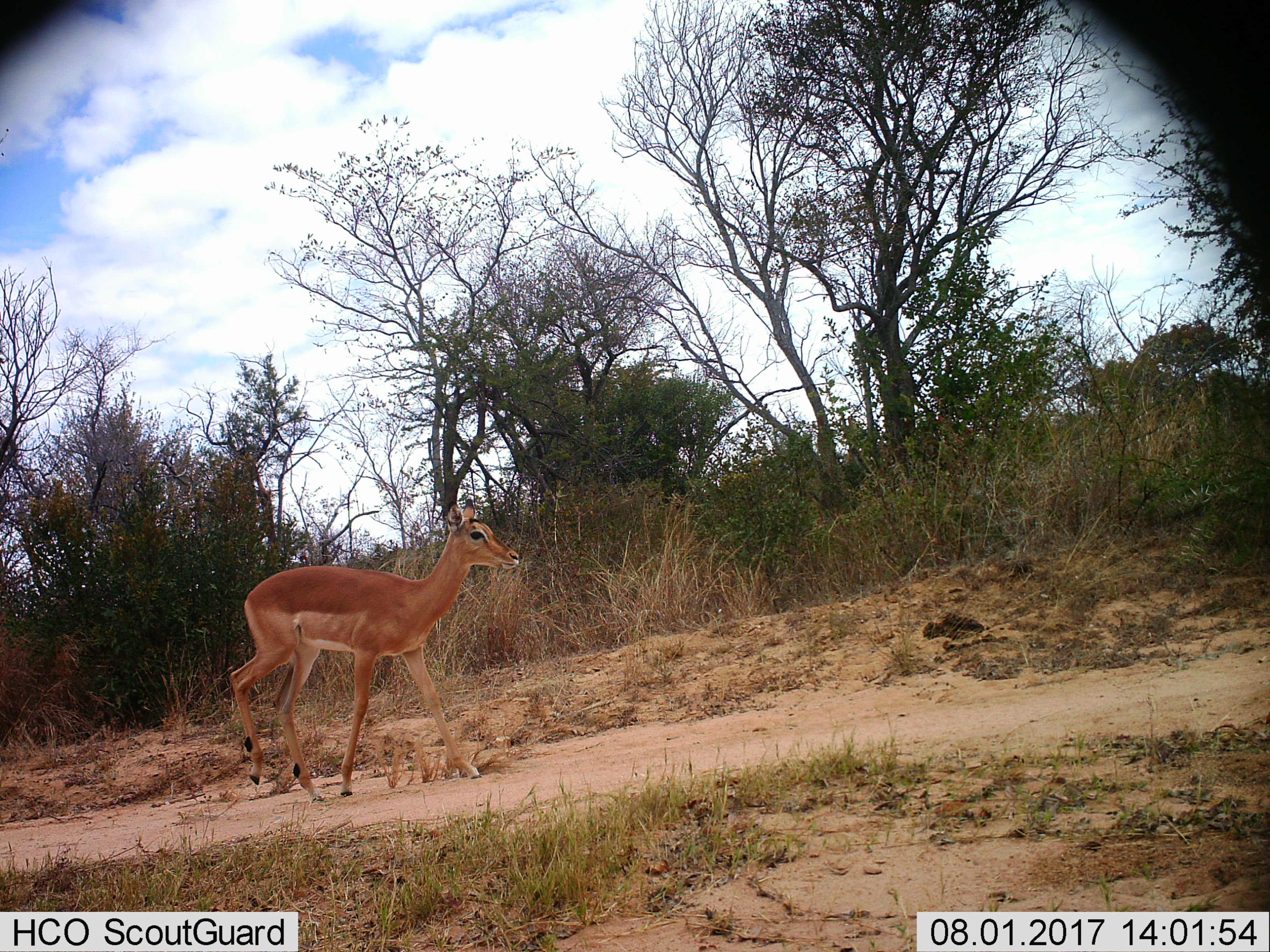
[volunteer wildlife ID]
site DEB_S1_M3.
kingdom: Animalia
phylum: Chordata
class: Mammalia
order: Artiodactyla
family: Bovidae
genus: Aepyceros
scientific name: Aepyceros melampus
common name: impala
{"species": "impala (Aepyceros melampus)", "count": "1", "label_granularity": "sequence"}